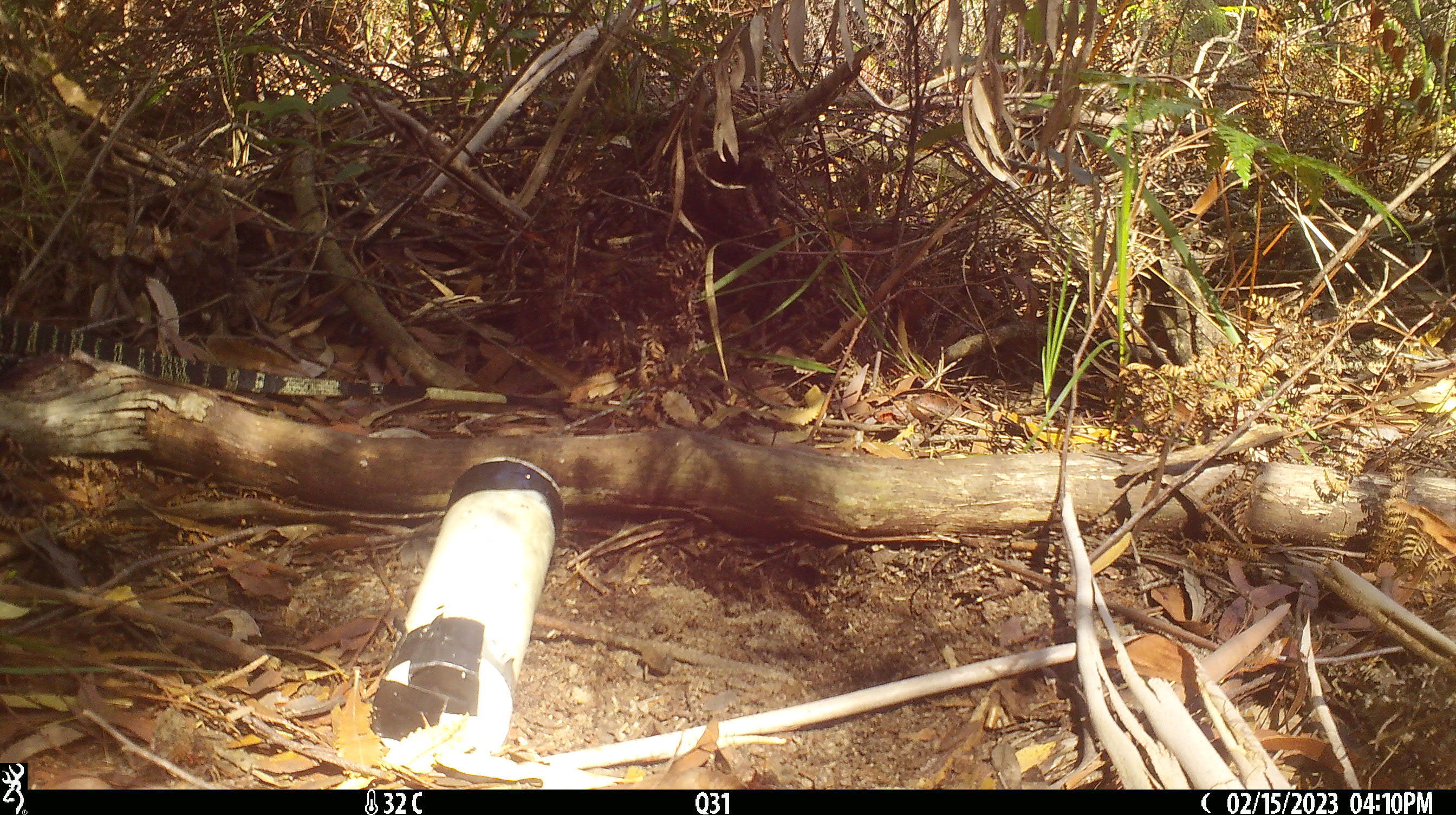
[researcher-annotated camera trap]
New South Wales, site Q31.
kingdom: Animalia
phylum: Chordata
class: Reptilia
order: Squamata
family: Varanidae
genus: Varanus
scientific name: Varanus varius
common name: lace monitor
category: goanna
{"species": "goanna (lace monitor) (Varanus varius)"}